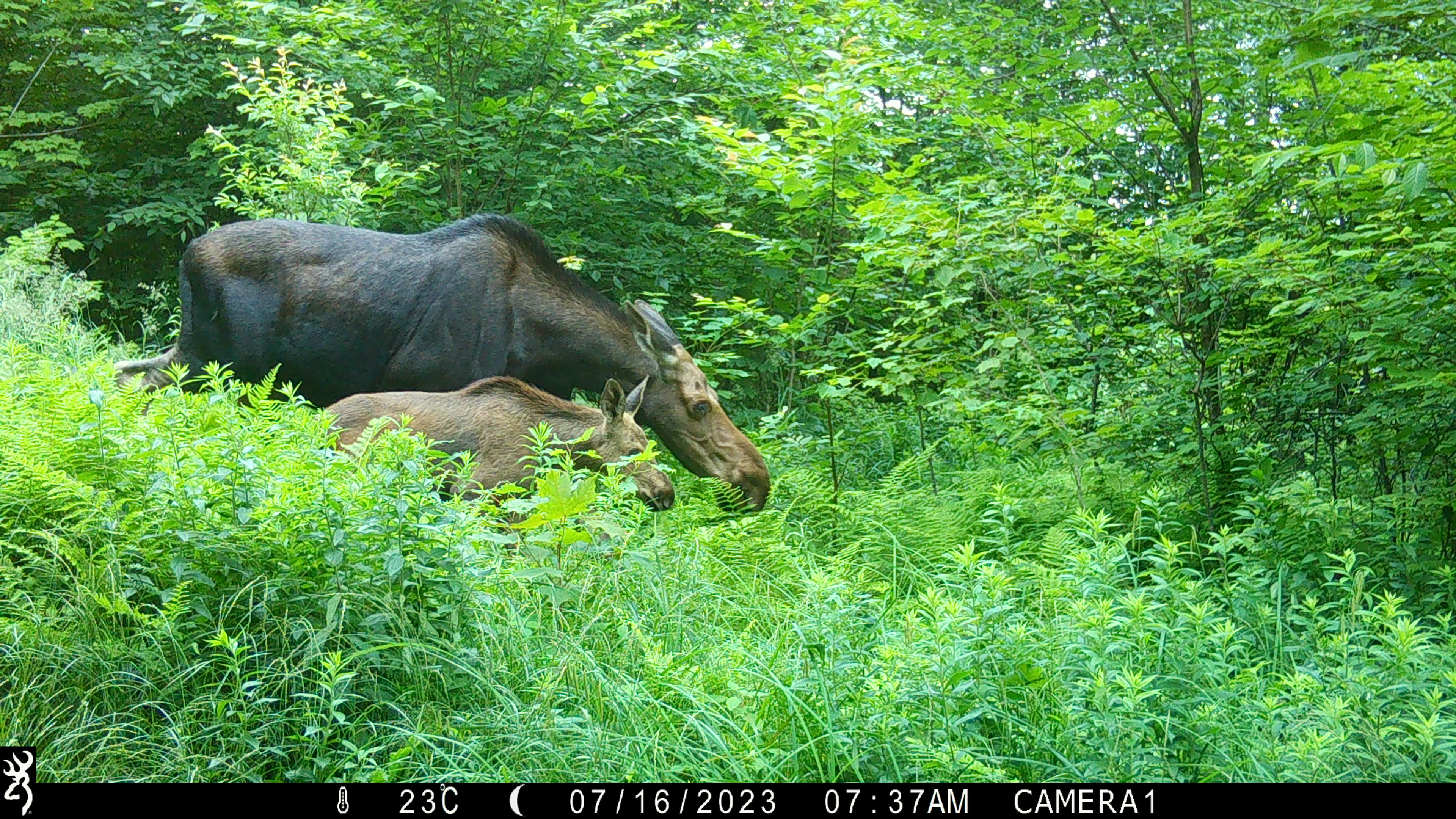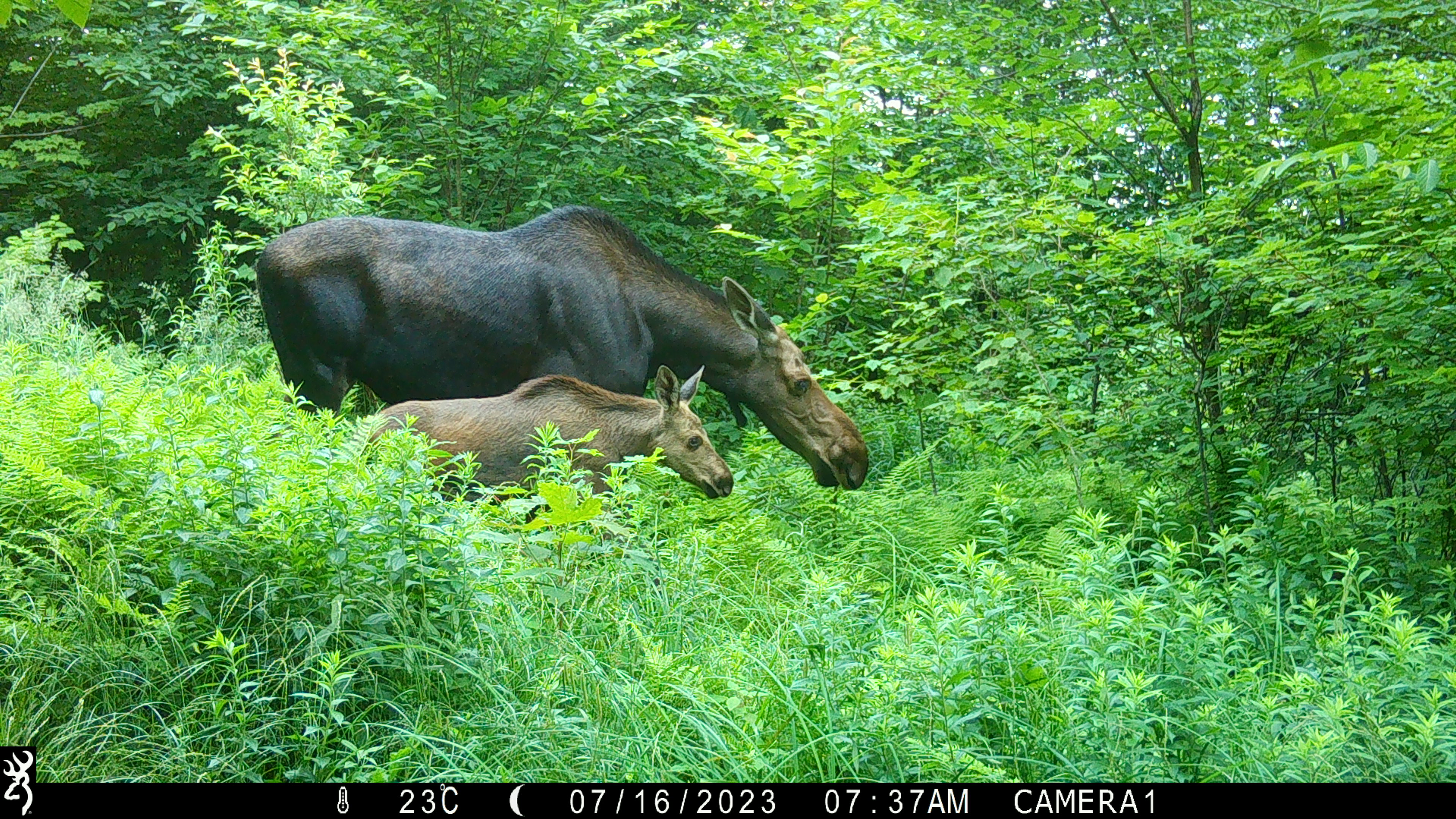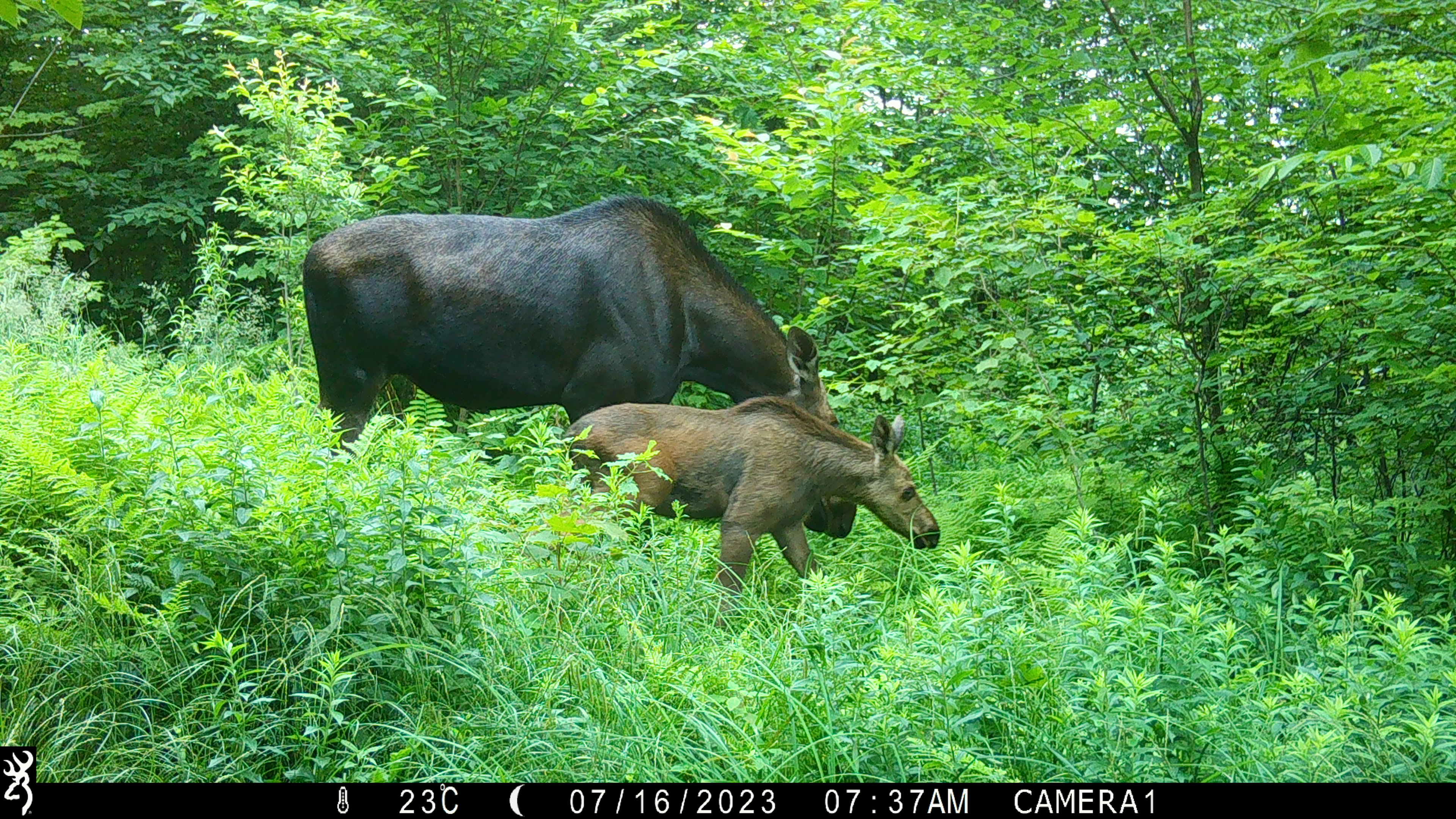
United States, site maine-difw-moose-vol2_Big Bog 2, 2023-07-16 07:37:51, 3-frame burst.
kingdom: Animalia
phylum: Chordata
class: Mammalia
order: Artiodactyla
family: Cervidae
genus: Alces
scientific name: Alces alces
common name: moose